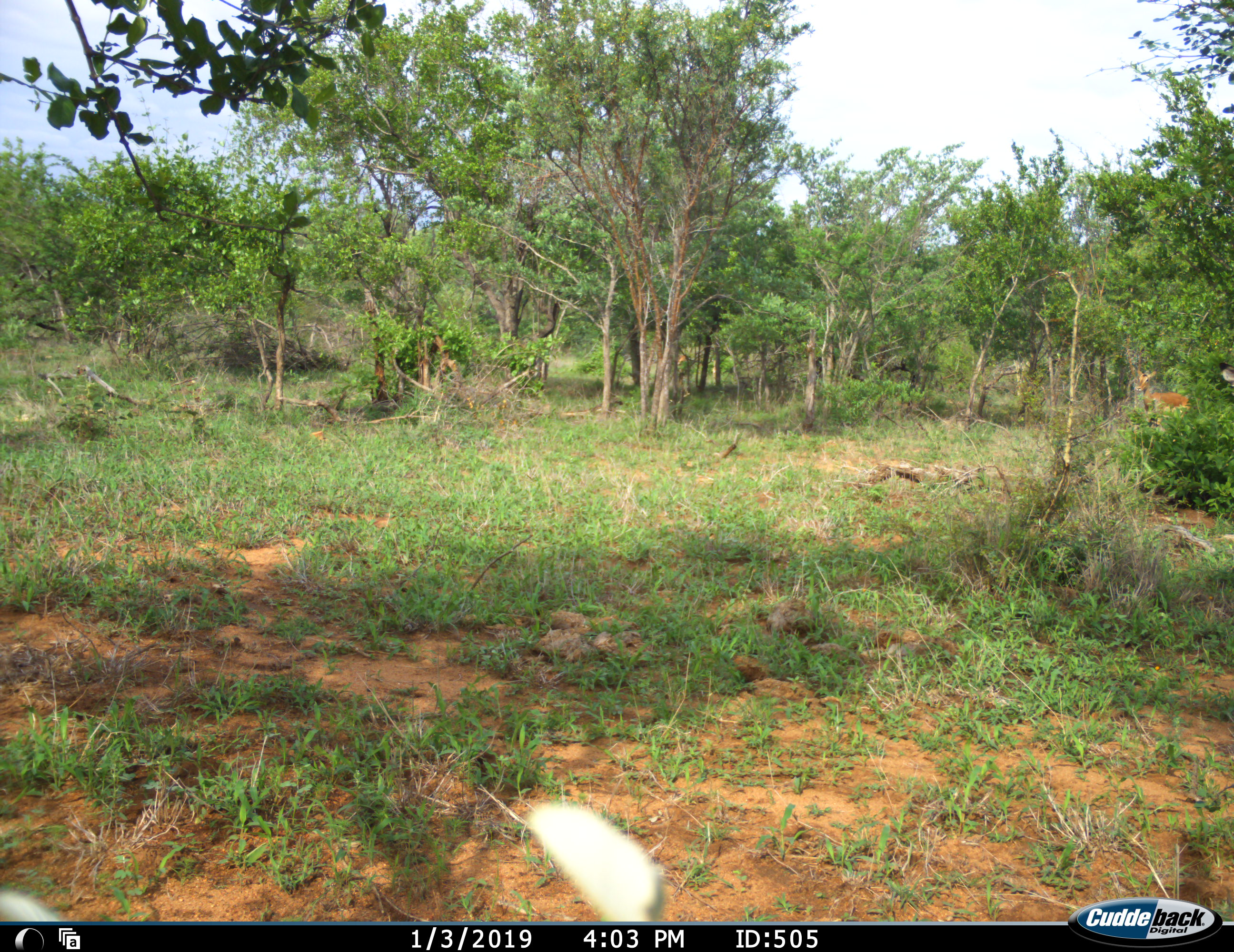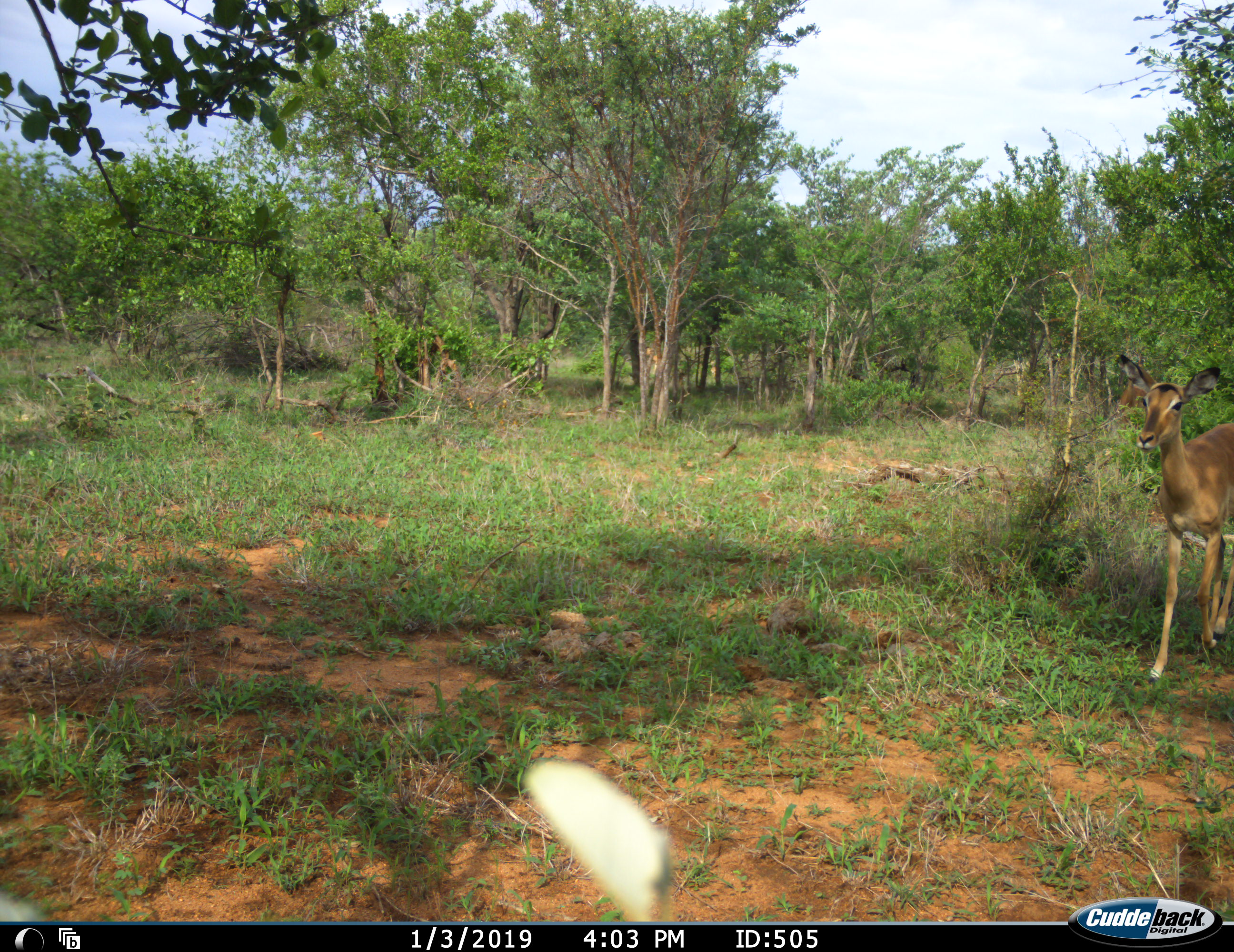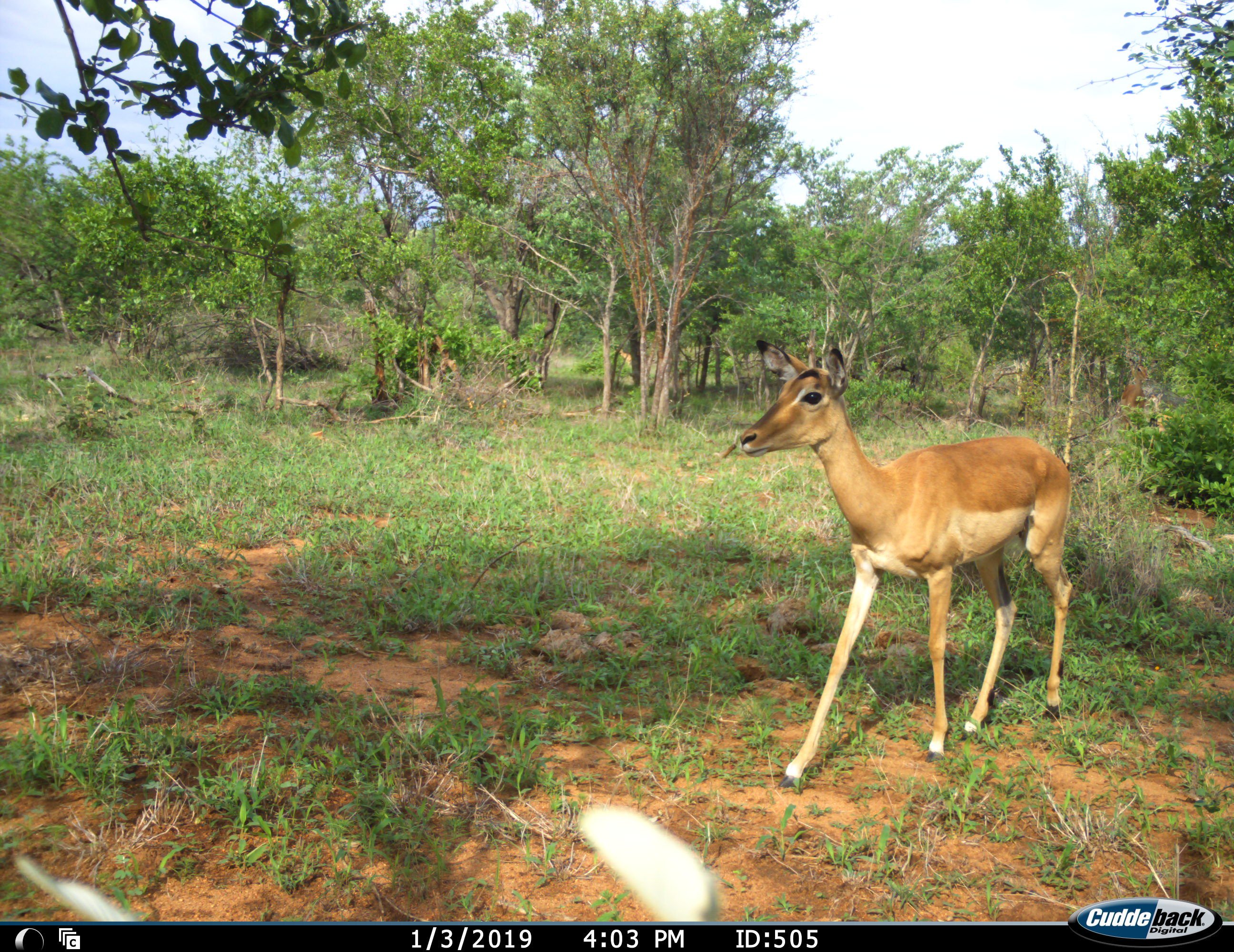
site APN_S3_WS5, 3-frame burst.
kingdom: Animalia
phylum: Chordata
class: Mammalia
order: Artiodactyla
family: Bovidae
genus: Aepyceros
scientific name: Aepyceros melampus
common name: impala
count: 2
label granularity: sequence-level